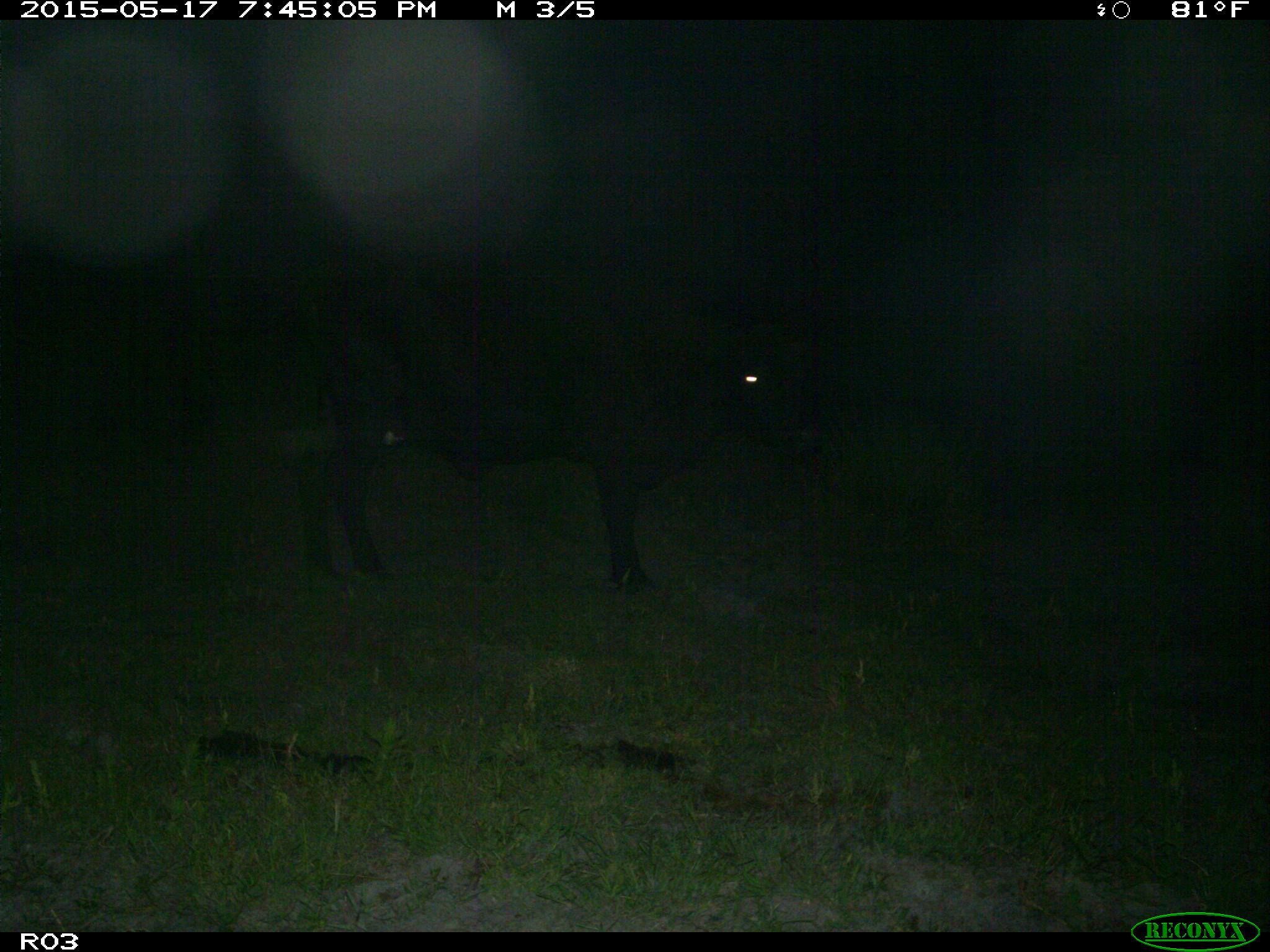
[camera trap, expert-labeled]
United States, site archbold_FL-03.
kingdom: Animalia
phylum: Chordata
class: Mammalia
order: Artiodactyla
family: Bovidae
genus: Bos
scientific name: Bos taurus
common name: domestic cow